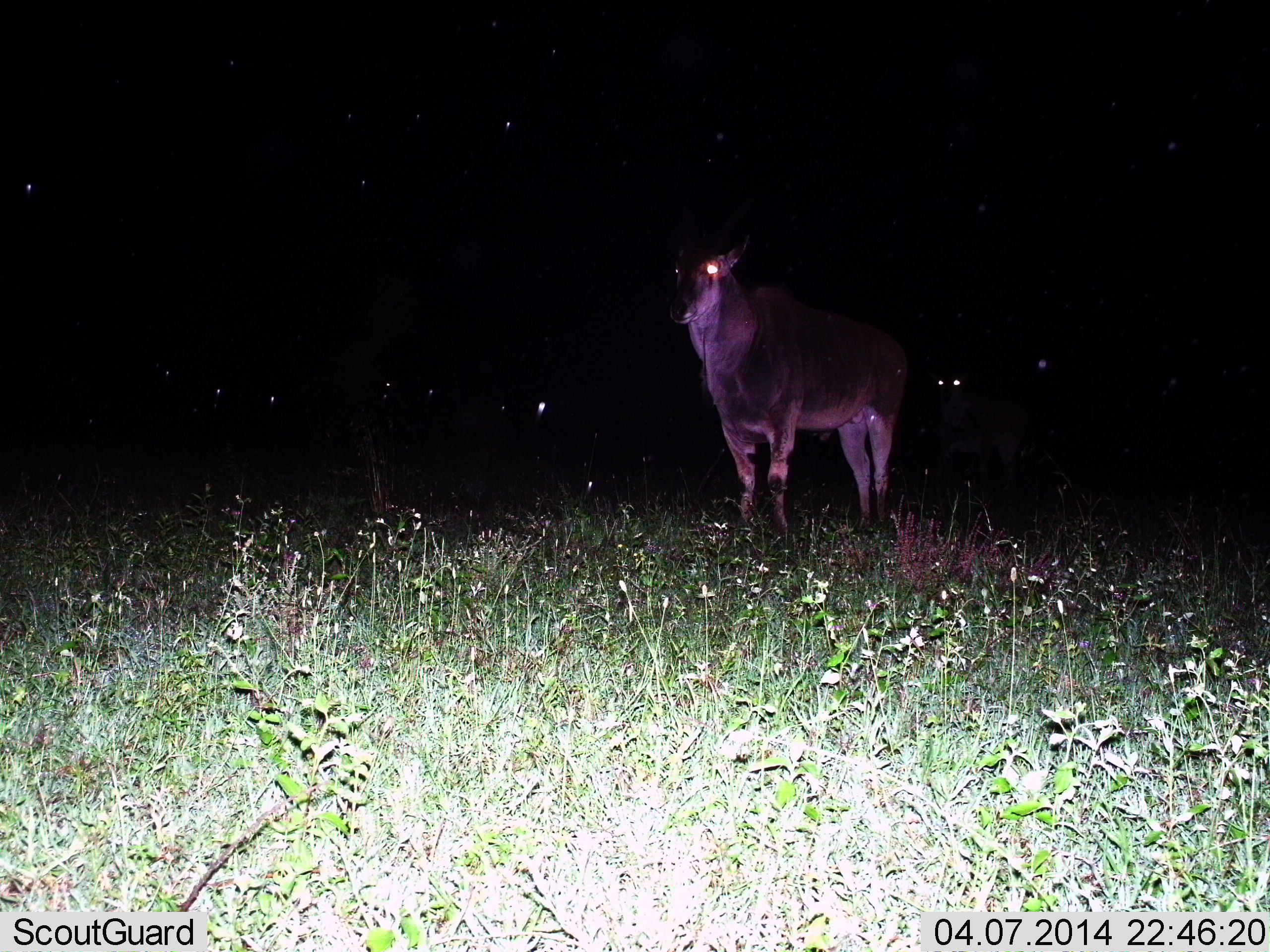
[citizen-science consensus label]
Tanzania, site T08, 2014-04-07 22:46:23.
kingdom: Animalia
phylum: Chordata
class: Mammalia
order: Artiodactyla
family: Bovidae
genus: Tragelaphus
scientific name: Tragelaphus oryx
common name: eland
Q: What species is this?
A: Eland (Tragelaphus oryx).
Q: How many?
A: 2.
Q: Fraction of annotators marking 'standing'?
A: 100%.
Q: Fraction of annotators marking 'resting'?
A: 0%.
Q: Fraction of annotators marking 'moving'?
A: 10%.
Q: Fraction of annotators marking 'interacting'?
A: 0%.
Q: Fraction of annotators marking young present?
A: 10%.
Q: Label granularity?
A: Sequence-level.